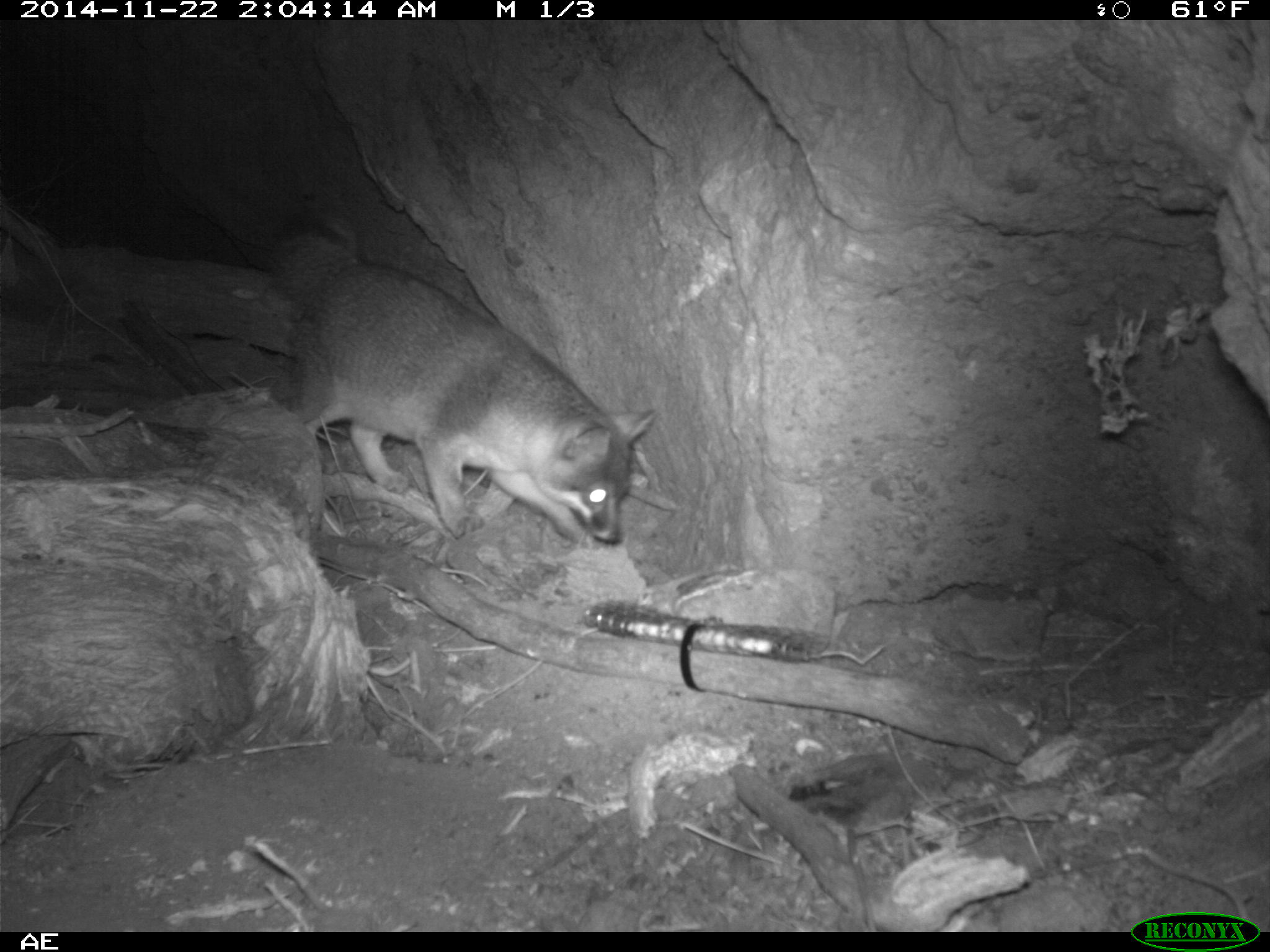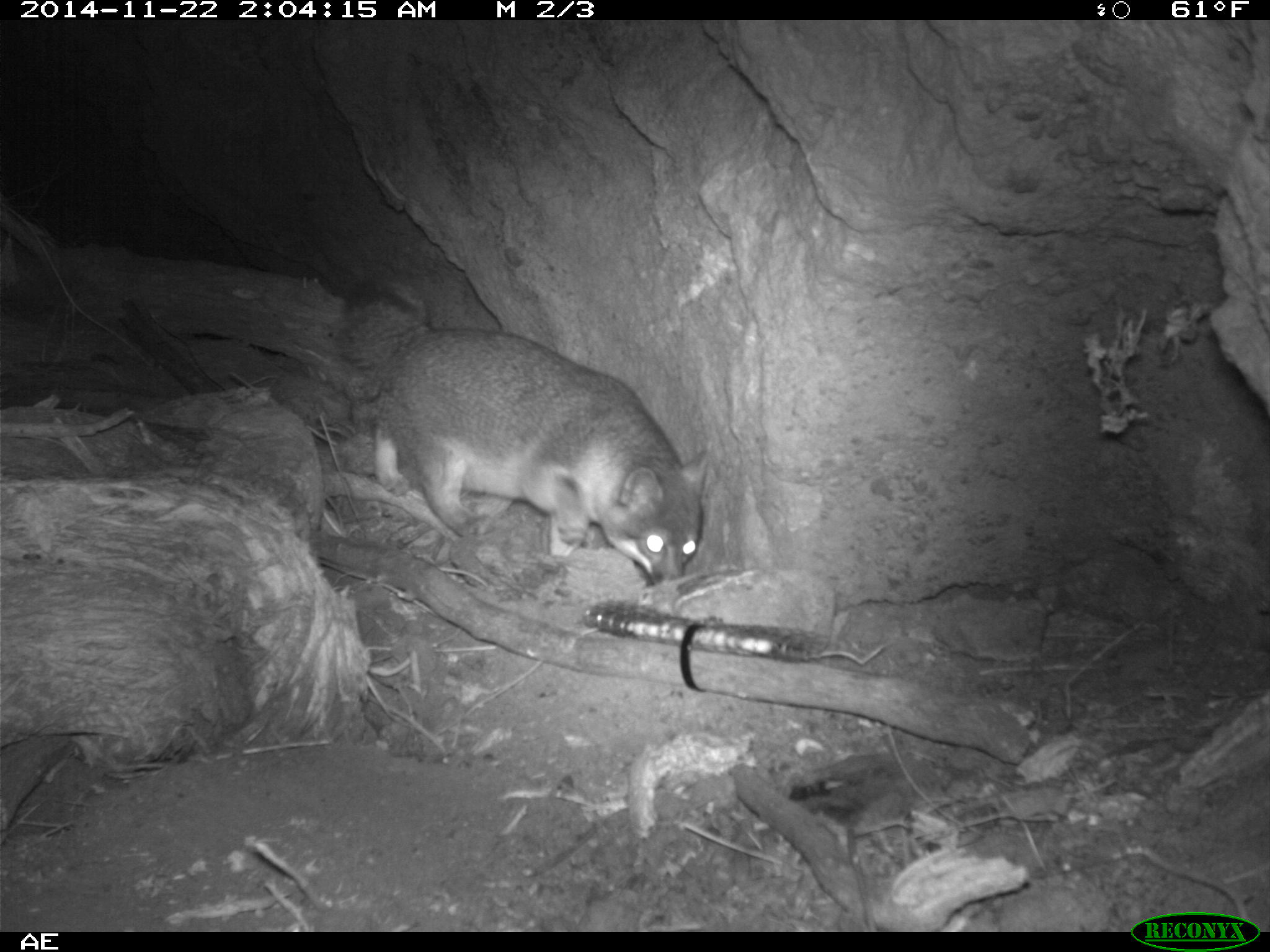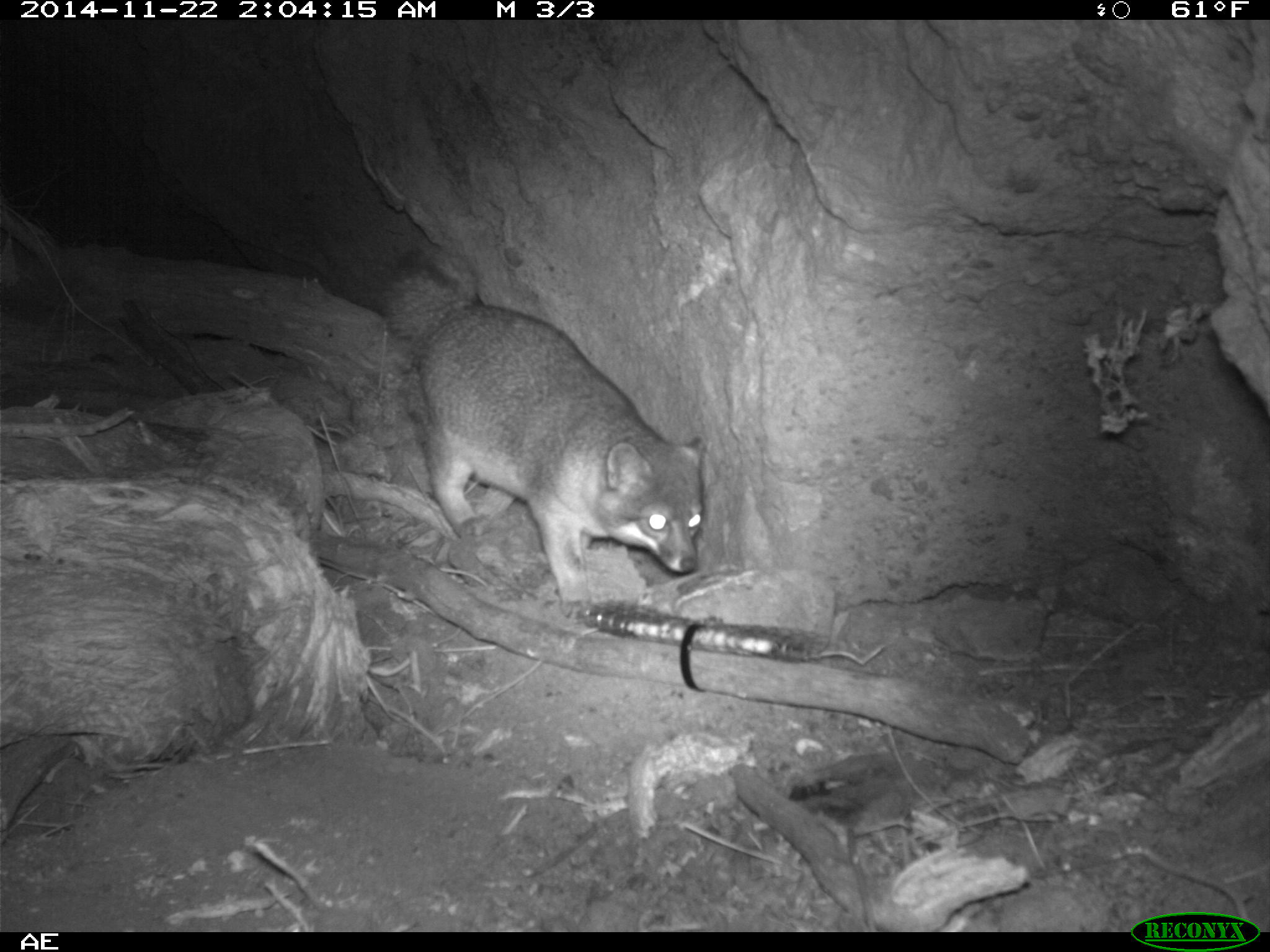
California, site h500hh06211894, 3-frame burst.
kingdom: Animalia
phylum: Chordata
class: Mammalia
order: Carnivora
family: Canidae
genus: Urocyon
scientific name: Urocyon littoralis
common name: island fox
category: fox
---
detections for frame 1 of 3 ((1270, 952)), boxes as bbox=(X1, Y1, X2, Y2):
fox: bbox=(268, 211, 655, 552)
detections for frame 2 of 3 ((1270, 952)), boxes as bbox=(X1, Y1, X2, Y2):
fox: bbox=(338, 276, 708, 585)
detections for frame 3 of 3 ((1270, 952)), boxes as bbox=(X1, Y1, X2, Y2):
fox: bbox=(380, 251, 709, 620)